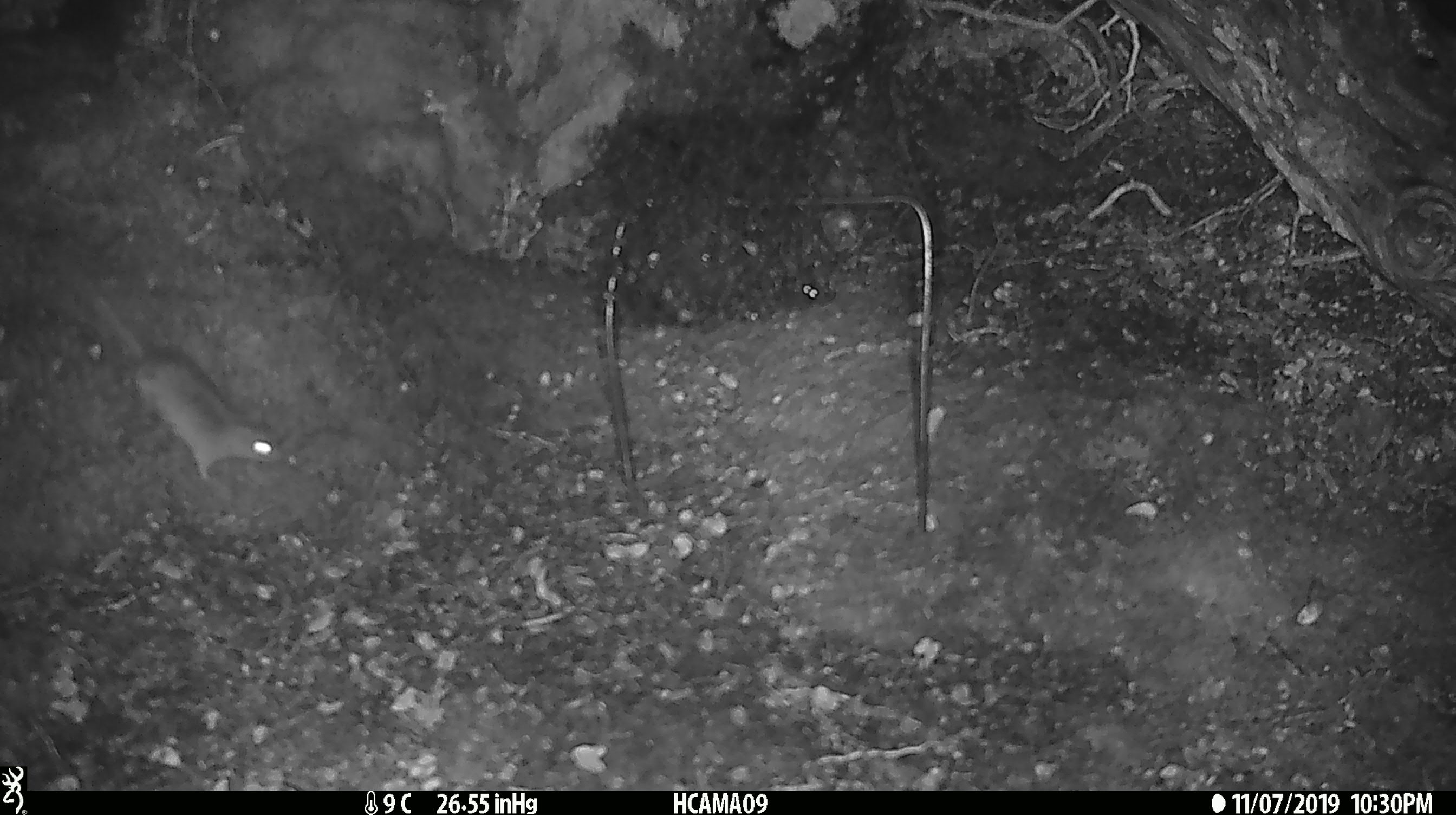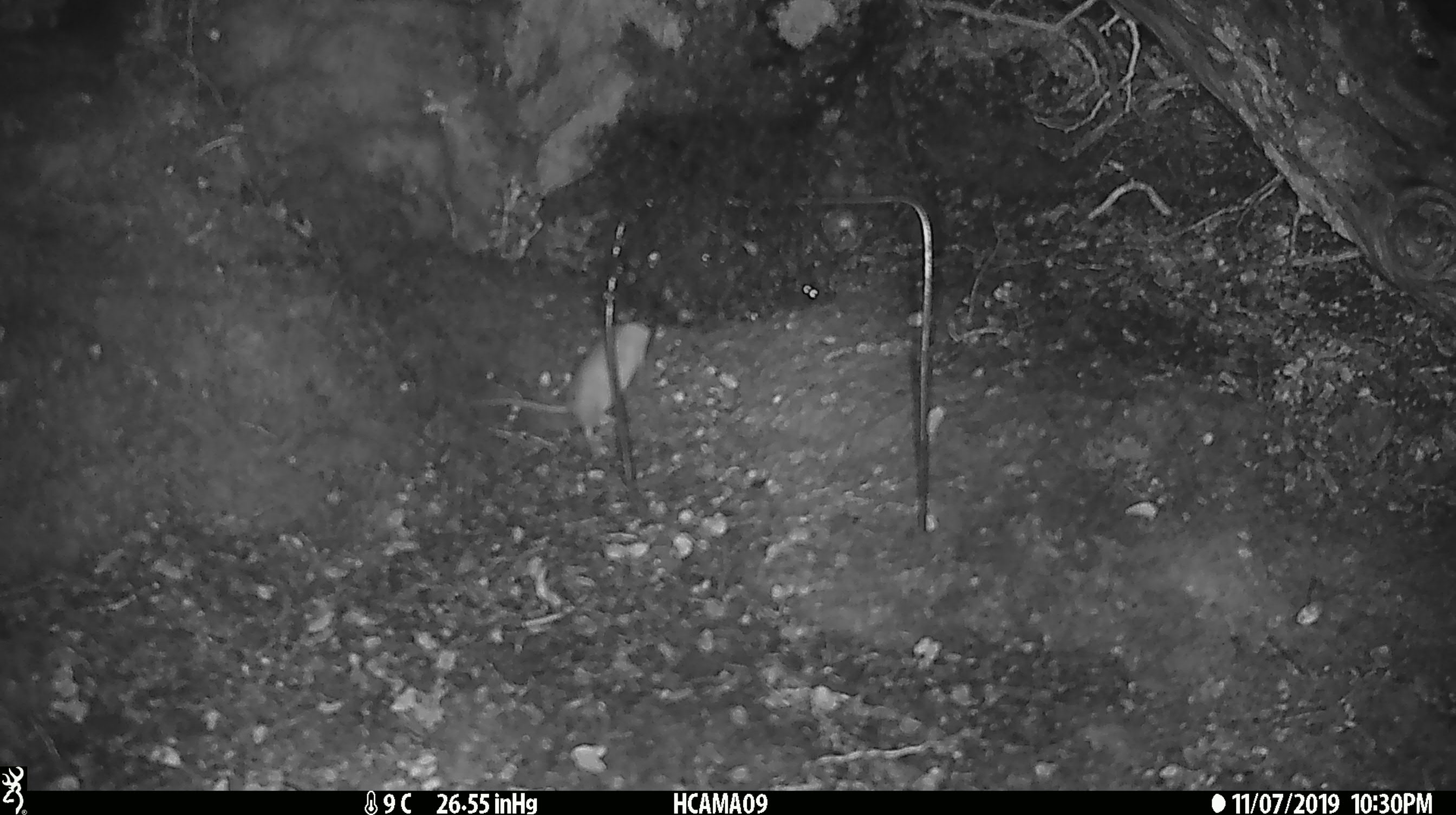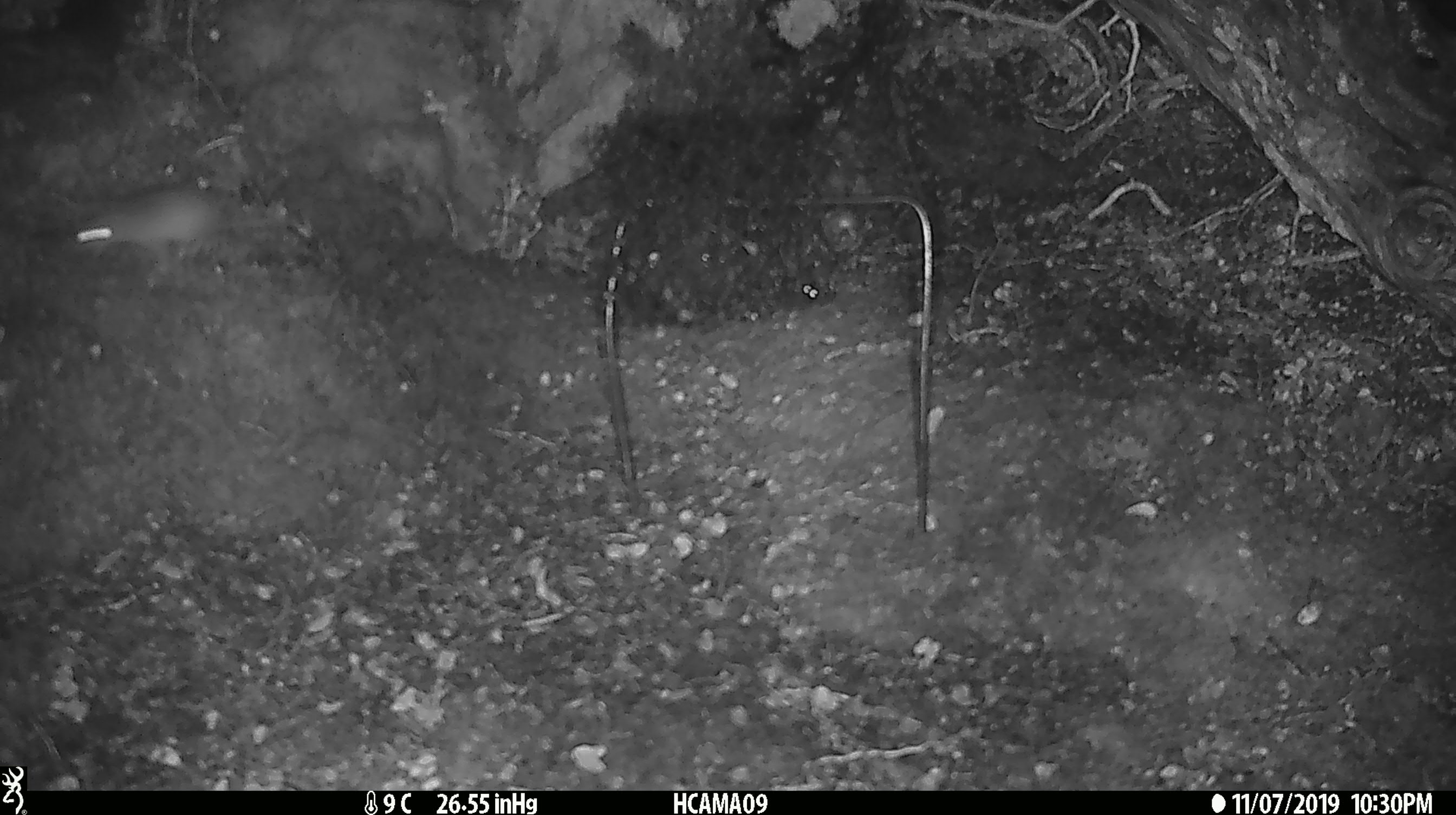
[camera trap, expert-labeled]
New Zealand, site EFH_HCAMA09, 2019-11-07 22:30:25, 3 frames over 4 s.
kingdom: Animalia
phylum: Chordata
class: Mammalia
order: Rodentia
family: Muridae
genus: Mus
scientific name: Mus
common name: mouse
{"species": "mouse (Mus)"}